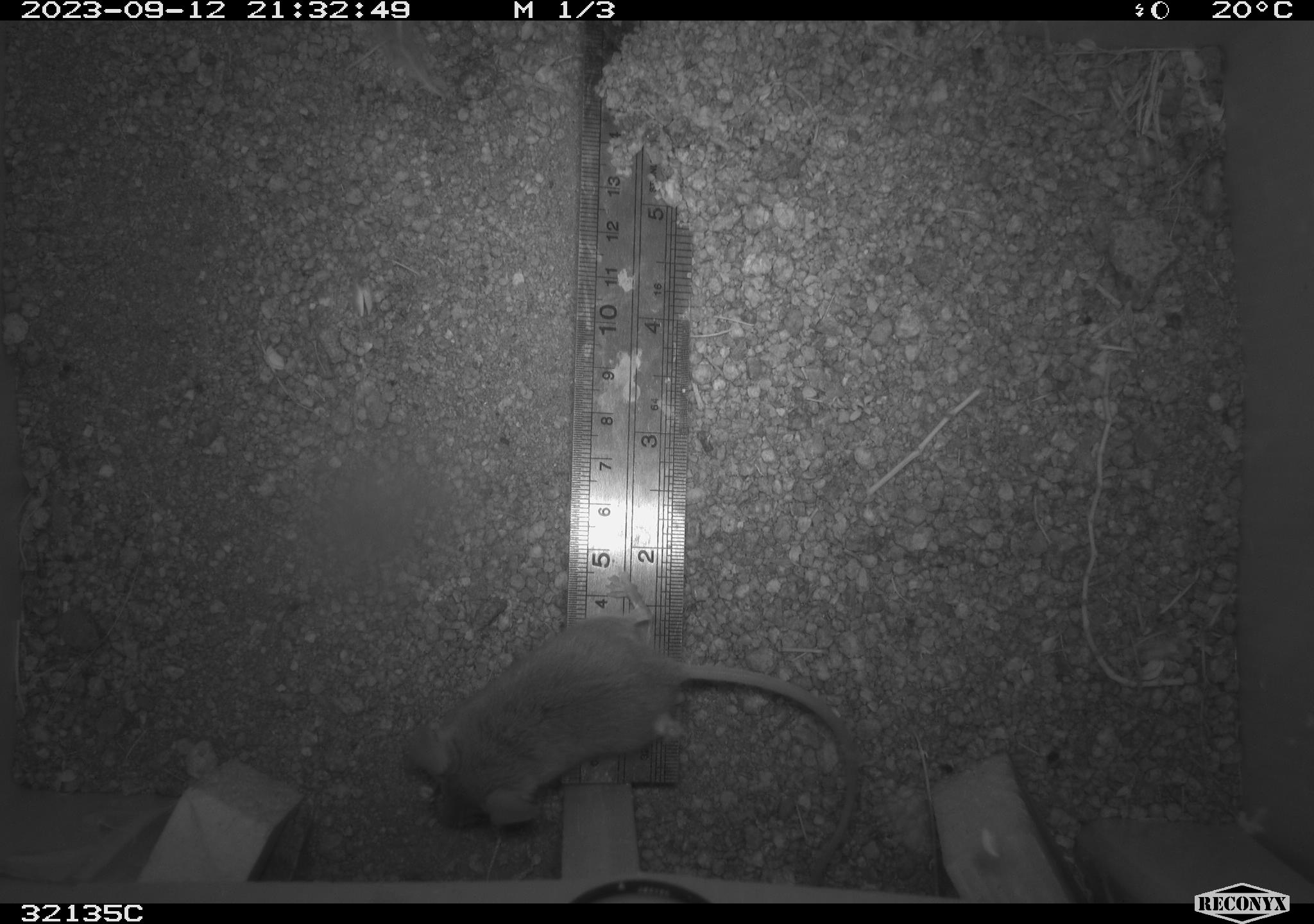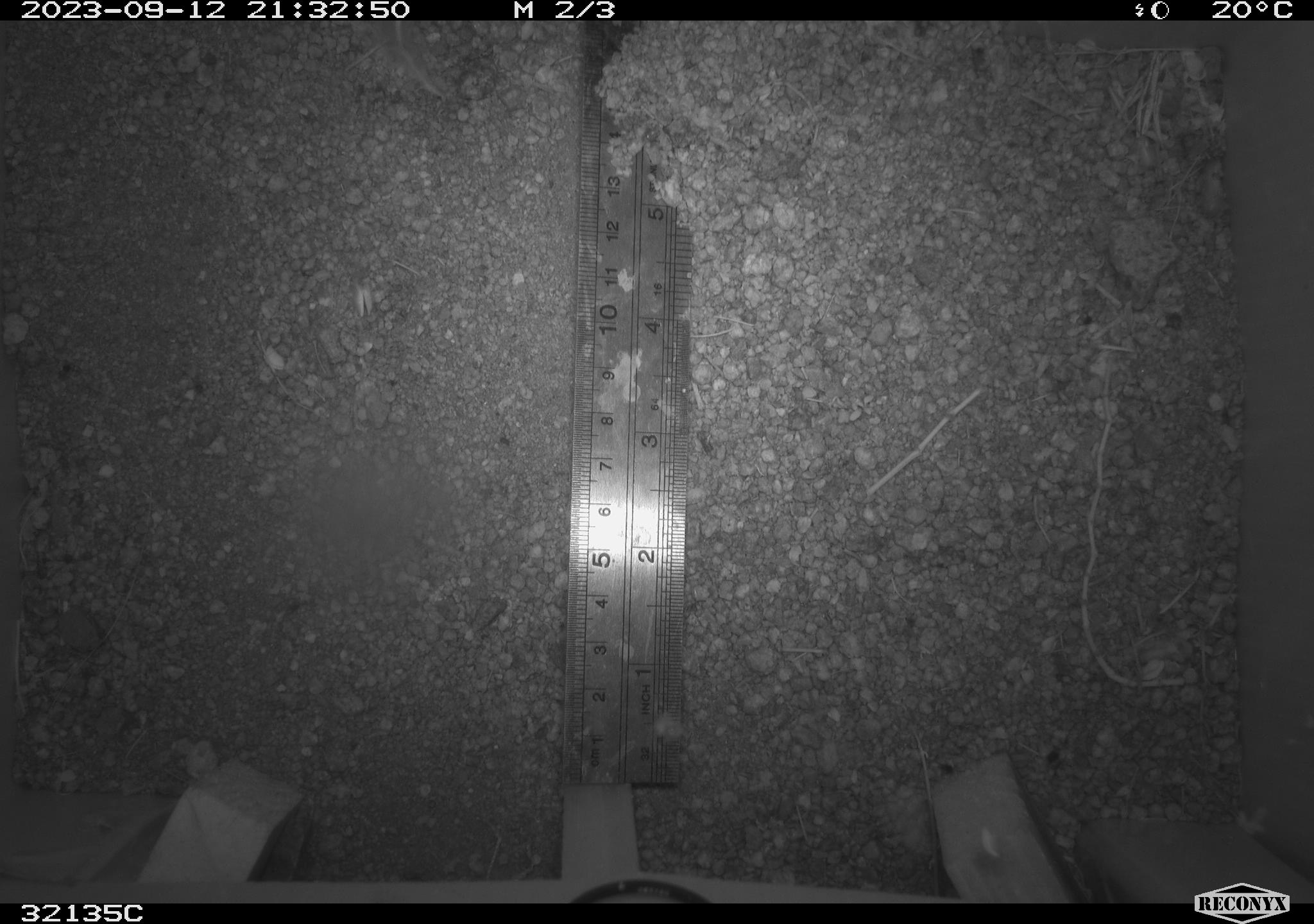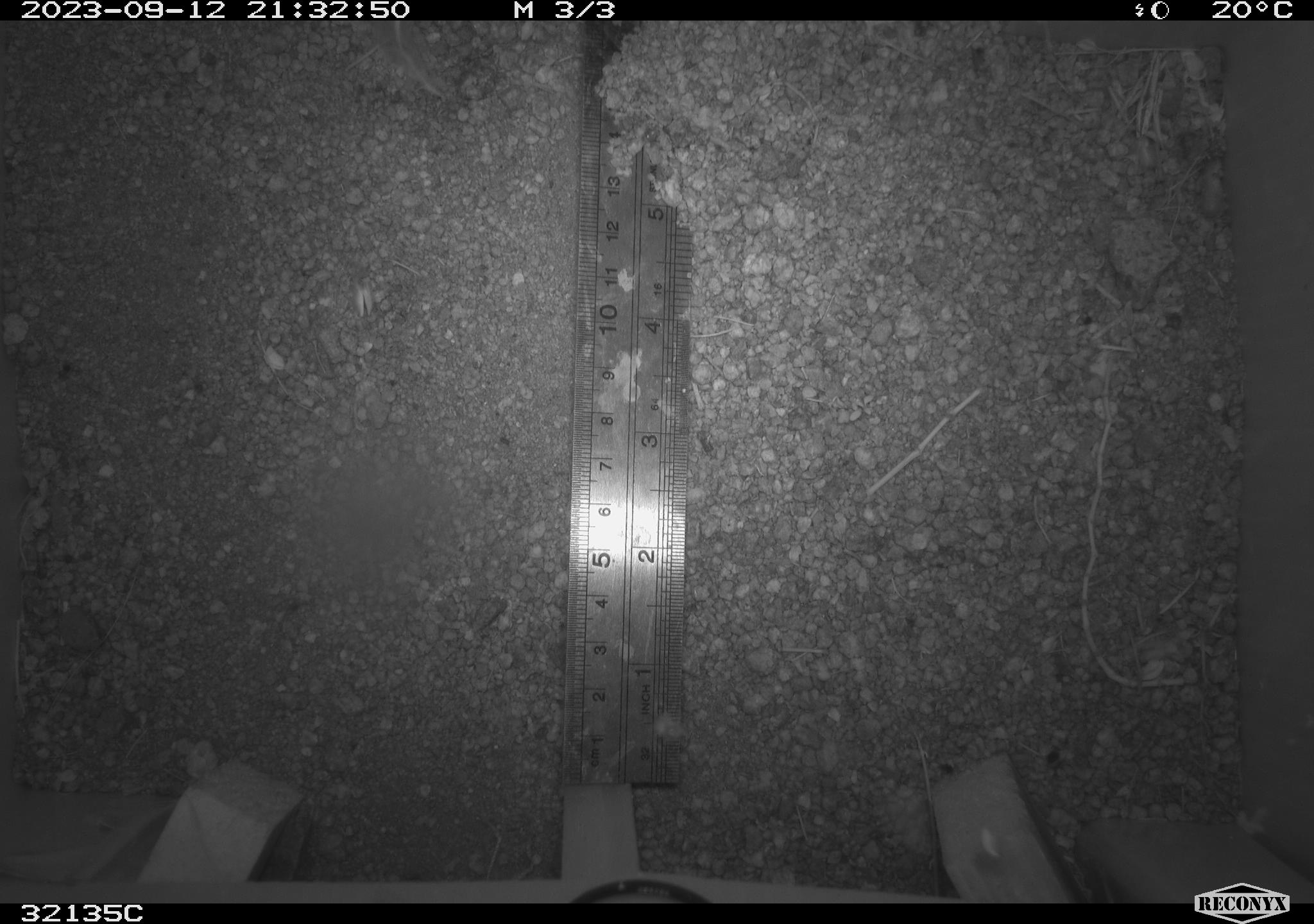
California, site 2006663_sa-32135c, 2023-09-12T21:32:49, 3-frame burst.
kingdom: Animalia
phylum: Chordata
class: Mammalia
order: Rodentia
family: Cricetidae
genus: Peromyscus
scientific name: Peromyscus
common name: deer mice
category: peromyscus species